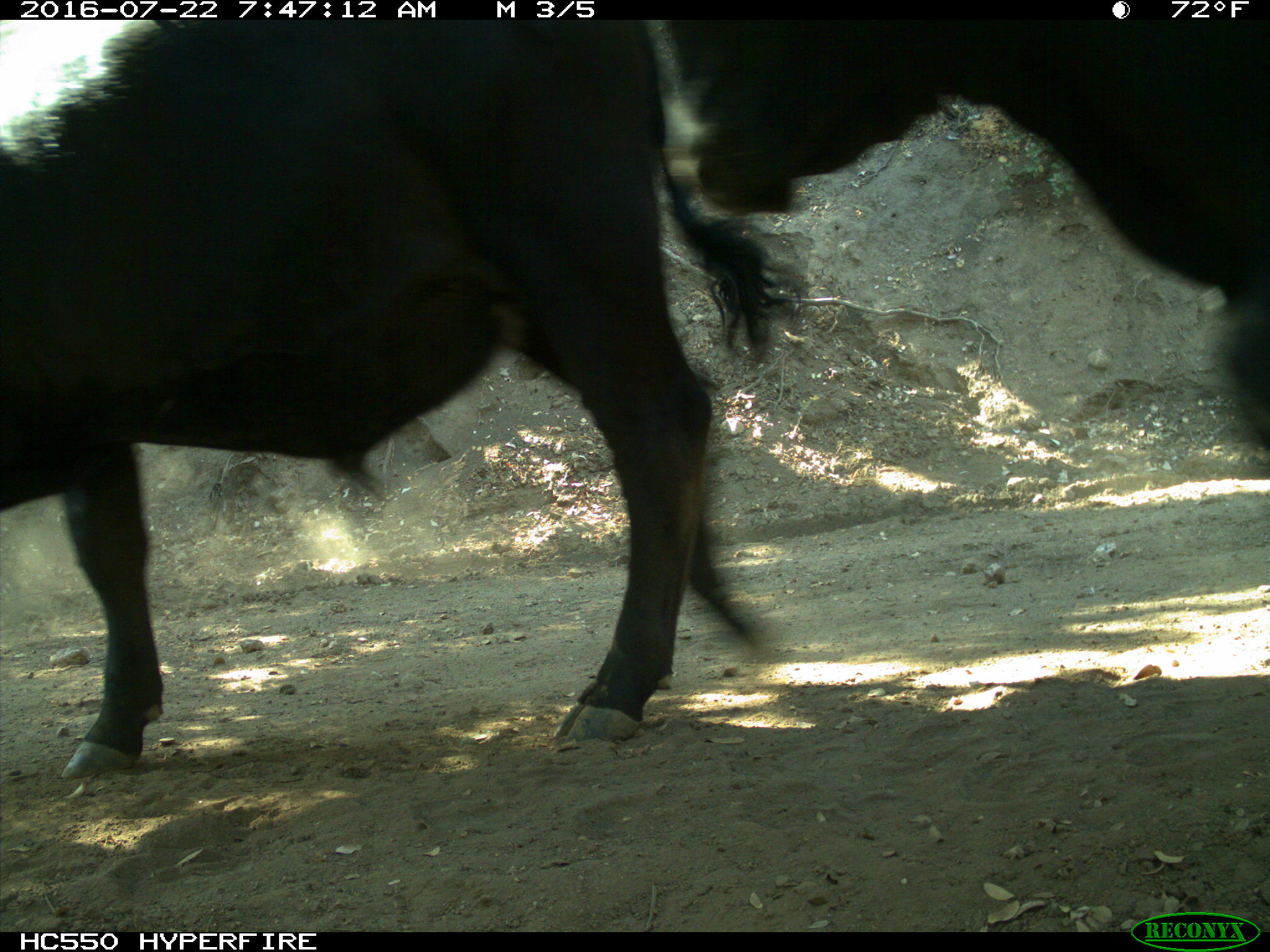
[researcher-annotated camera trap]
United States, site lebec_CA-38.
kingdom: Animalia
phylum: Chordata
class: Mammalia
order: Artiodactyla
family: Bovidae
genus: Bos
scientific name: Bos taurus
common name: domestic cow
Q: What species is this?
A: Bos taurus (domestic cow).